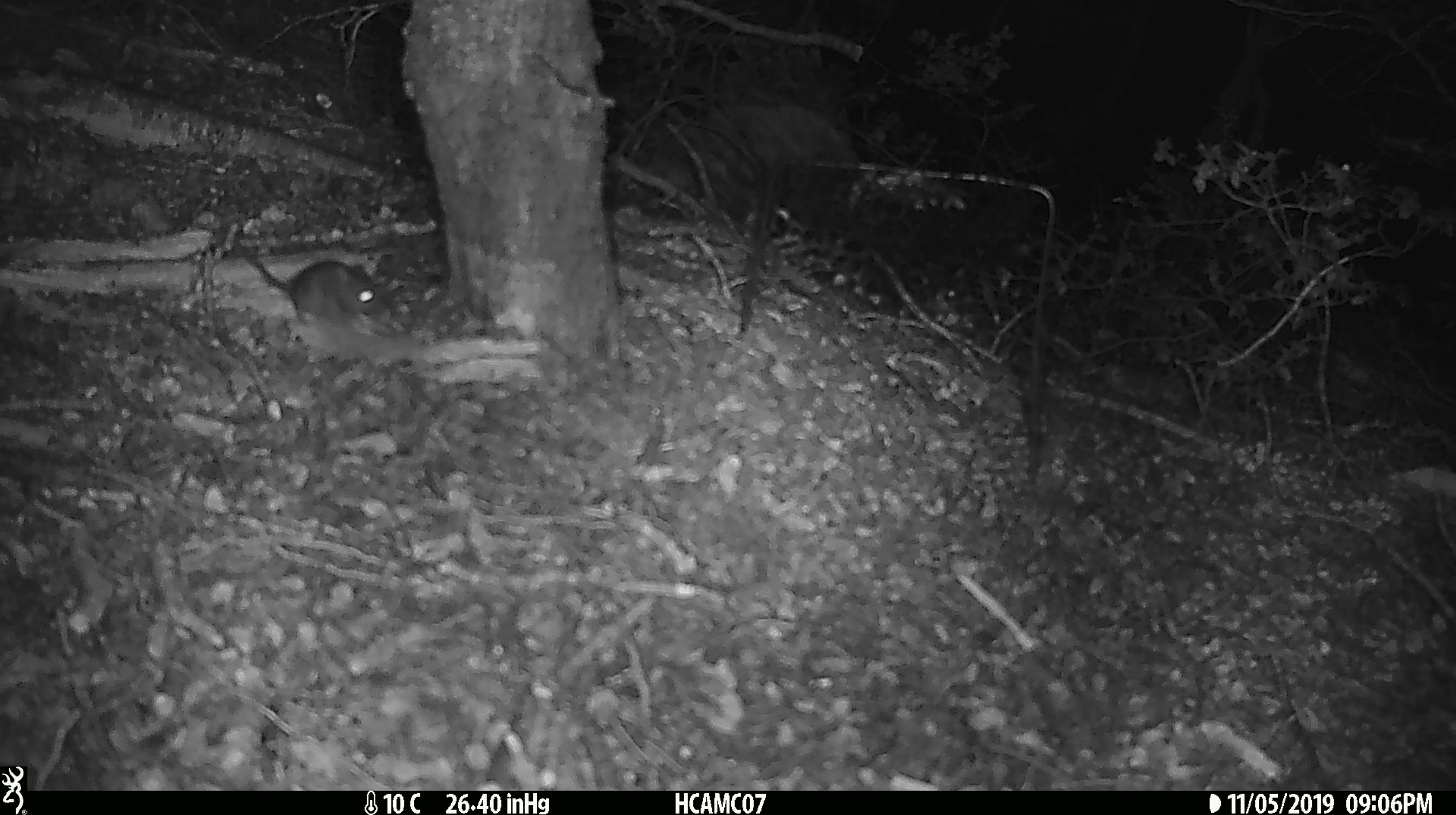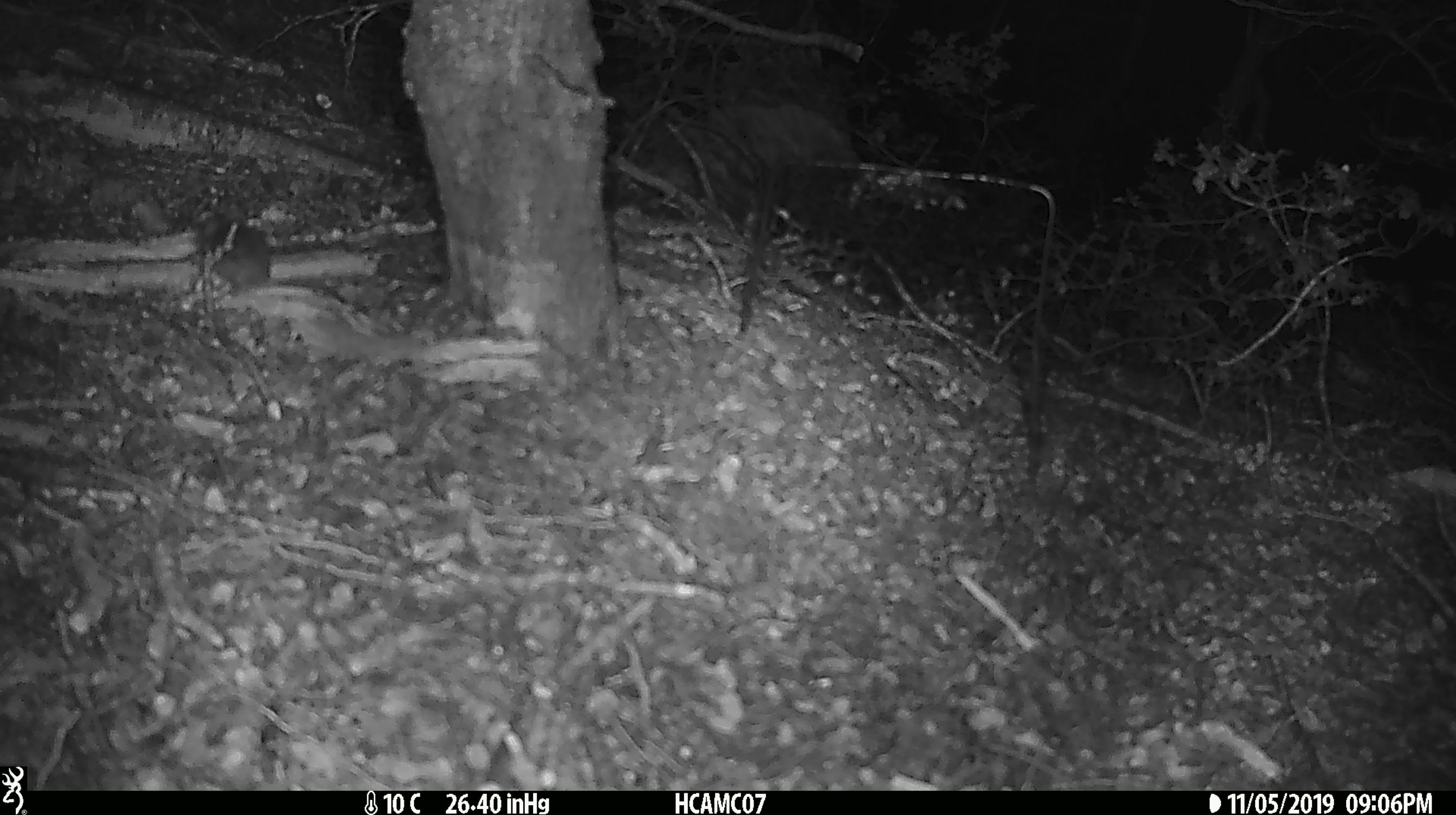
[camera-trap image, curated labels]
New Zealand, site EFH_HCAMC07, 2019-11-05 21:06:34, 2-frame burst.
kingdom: Animalia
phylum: Chordata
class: Mammalia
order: Rodentia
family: Muridae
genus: Mus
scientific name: Mus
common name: mouse